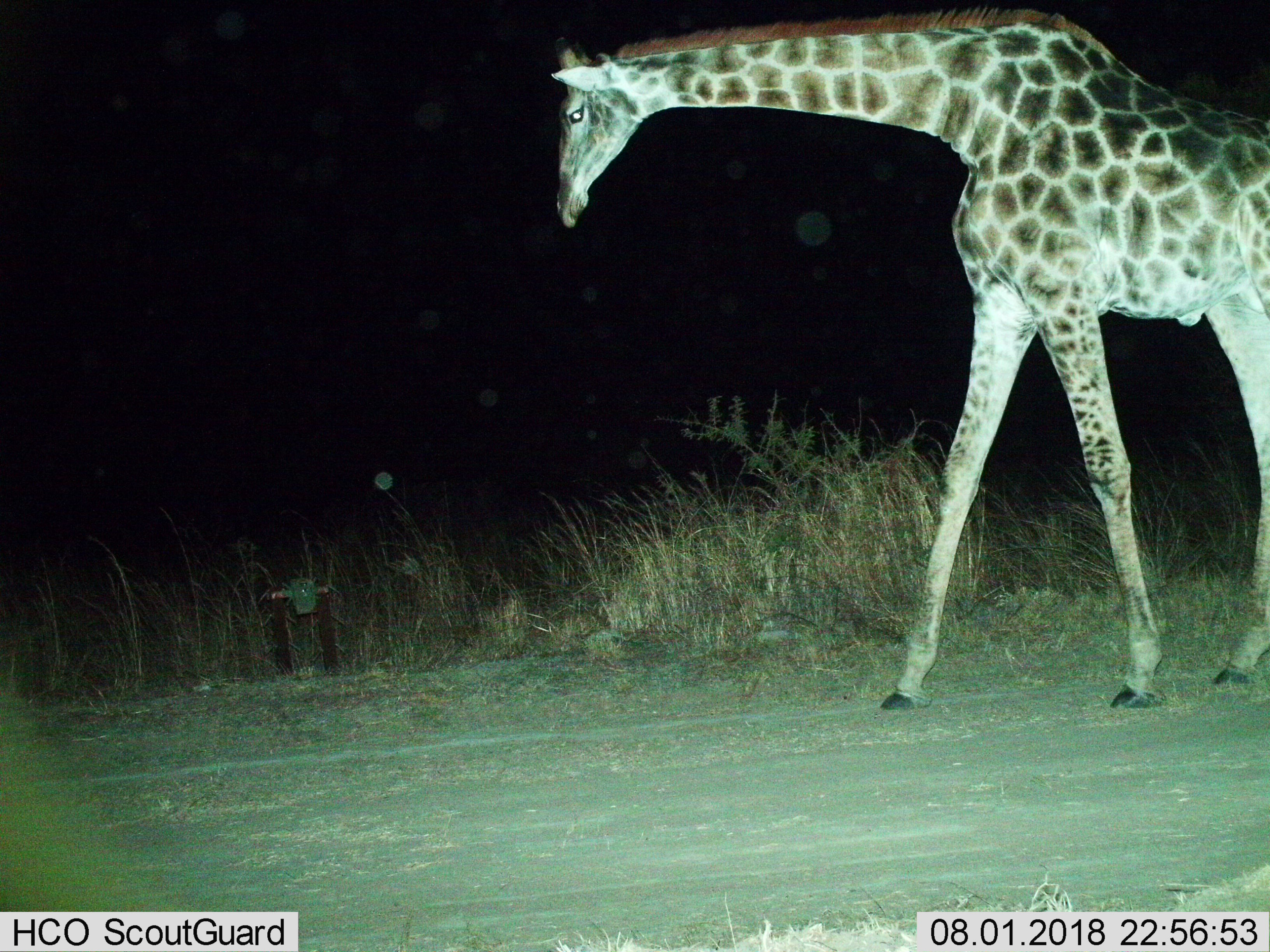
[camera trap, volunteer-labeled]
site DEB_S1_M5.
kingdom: Animalia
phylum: Chordata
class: Mammalia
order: Artiodactyla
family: Giraffidae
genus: Giraffa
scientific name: Giraffa camelopardalis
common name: giraffe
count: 1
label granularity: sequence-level